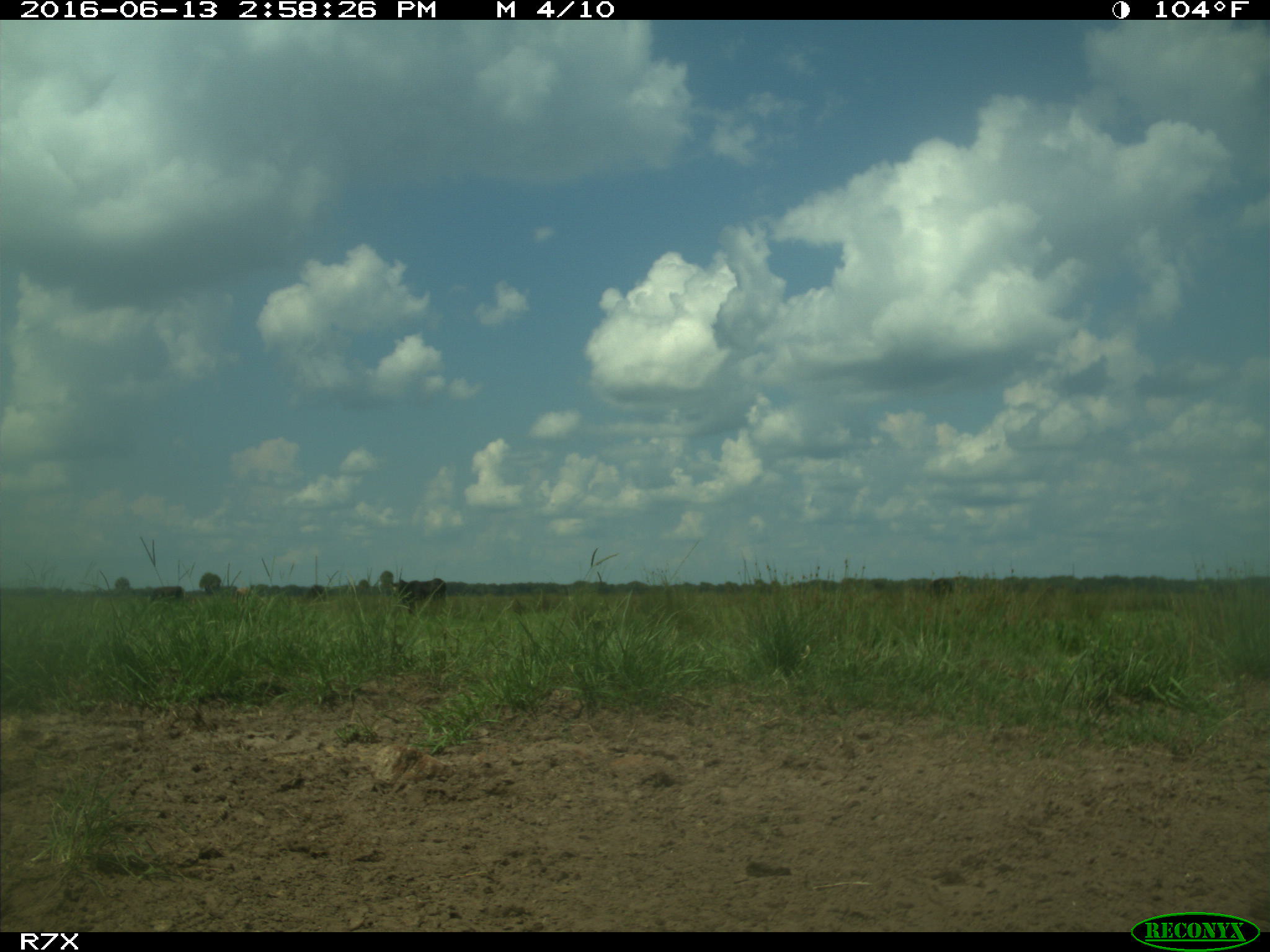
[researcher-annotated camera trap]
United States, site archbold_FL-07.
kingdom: Animalia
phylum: Chordata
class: Mammalia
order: Artiodactyla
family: Bovidae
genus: Bos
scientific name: Bos taurus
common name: domestic cow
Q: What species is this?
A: Bos taurus (domestic cow).